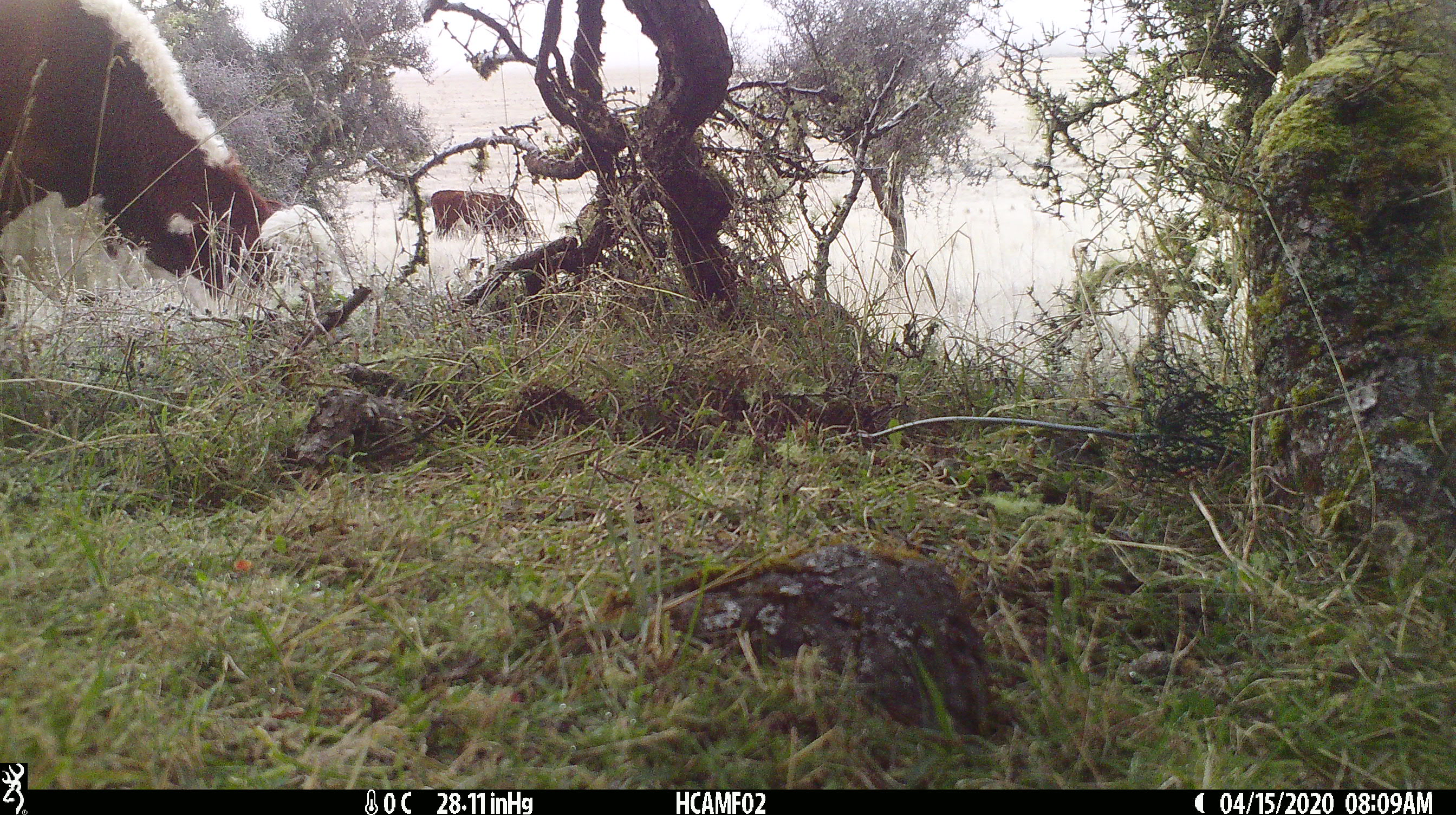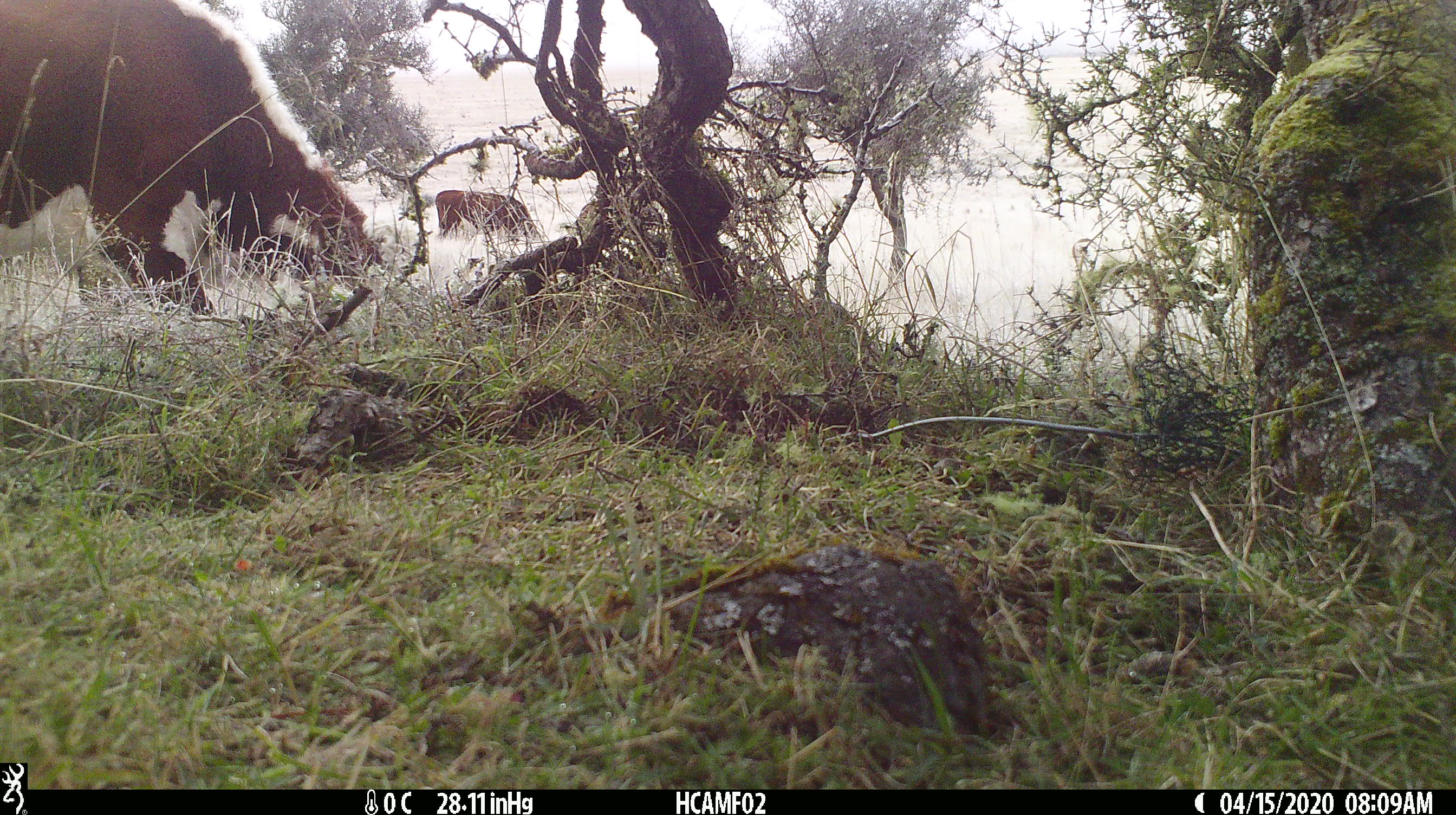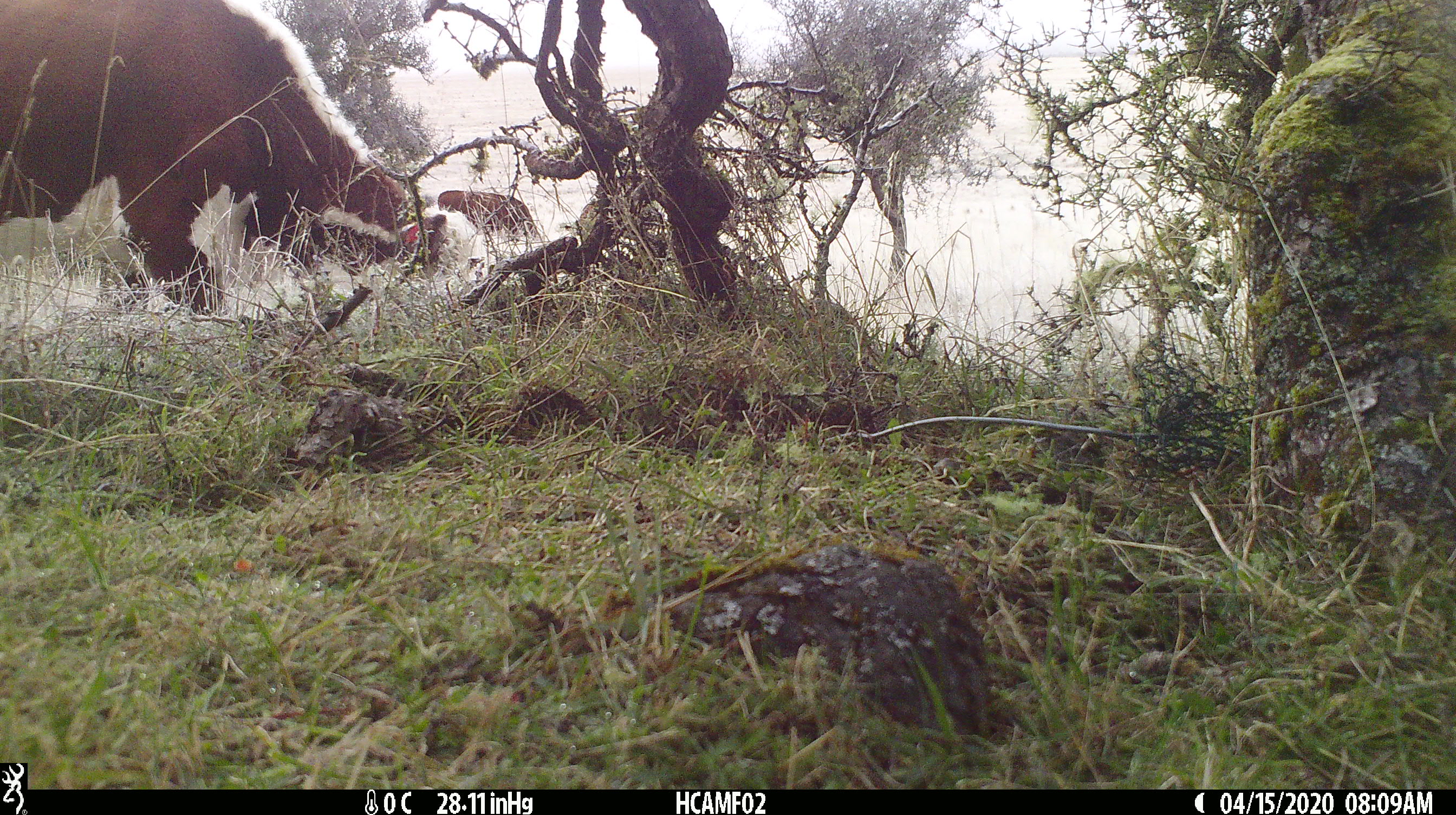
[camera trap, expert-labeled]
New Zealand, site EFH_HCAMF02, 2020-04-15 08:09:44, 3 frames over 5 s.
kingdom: Animalia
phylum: Chordata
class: Mammalia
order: Artiodactyla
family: Bovidae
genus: Bos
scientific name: Bos taurus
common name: domestic cow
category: cow